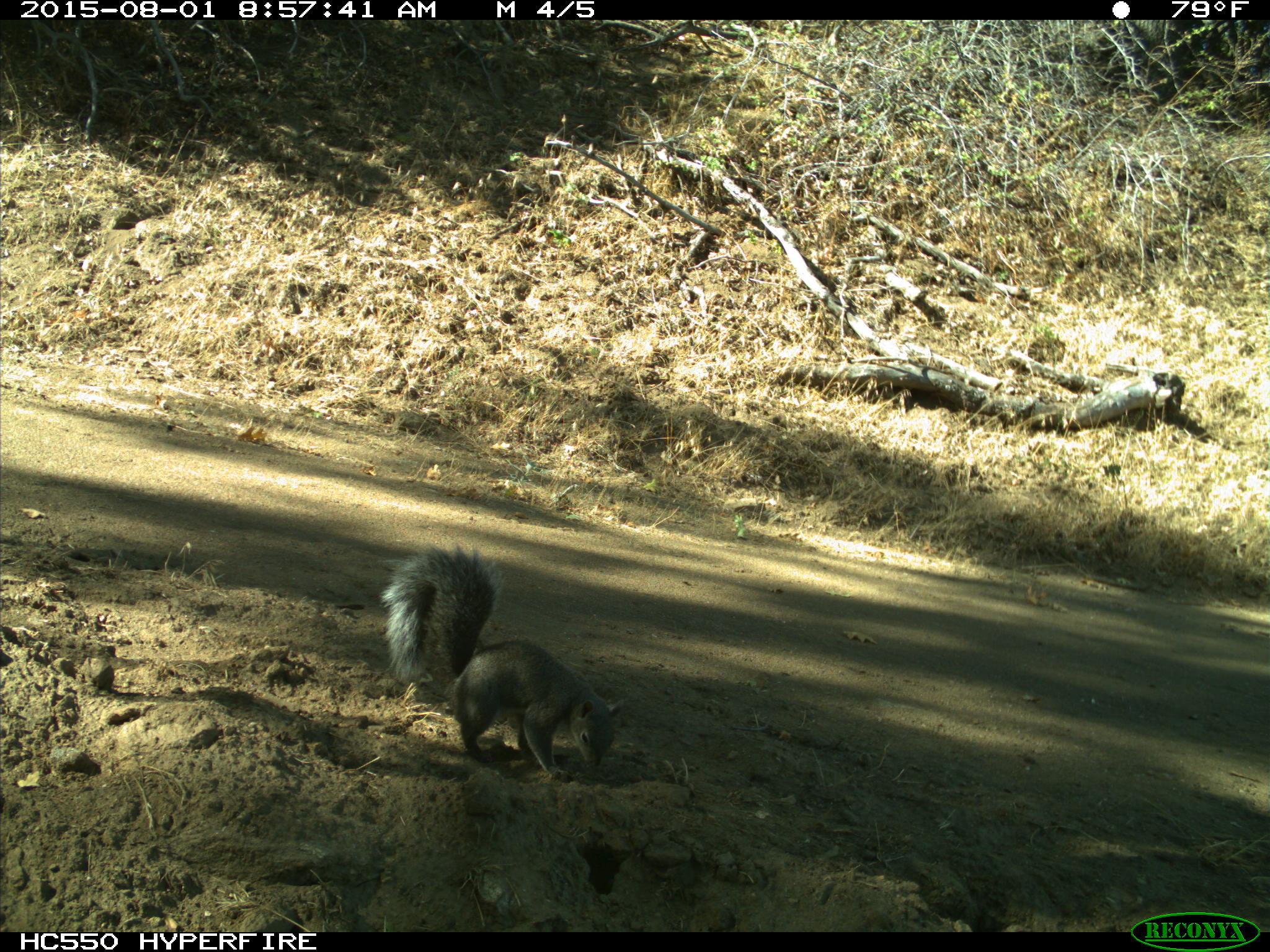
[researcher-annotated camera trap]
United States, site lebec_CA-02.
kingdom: Animalia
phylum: Chordata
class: Mammalia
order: Rodentia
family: Sciuridae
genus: Sciurus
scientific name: Sciurus carolinensis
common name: eastern gray squirrel